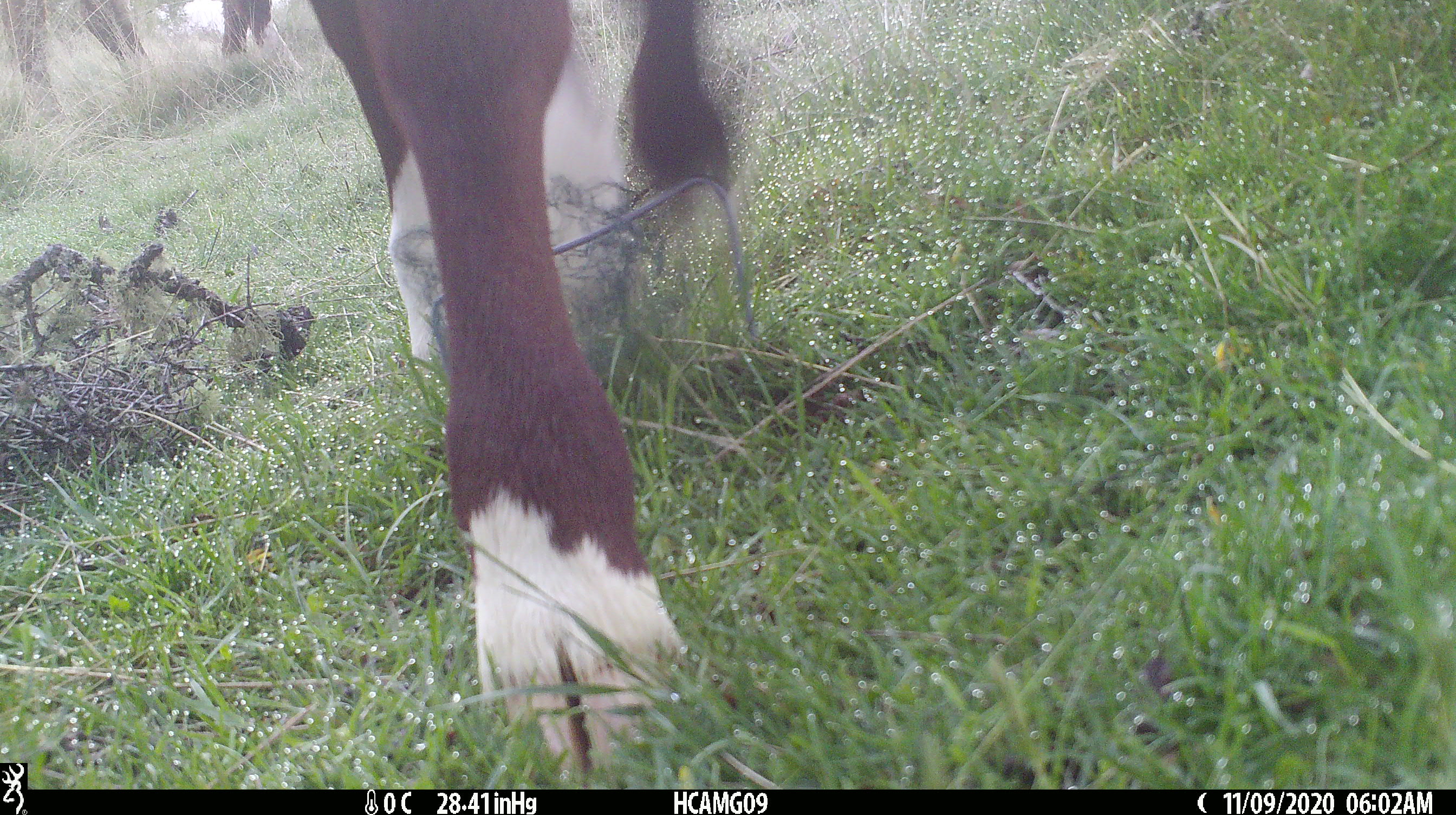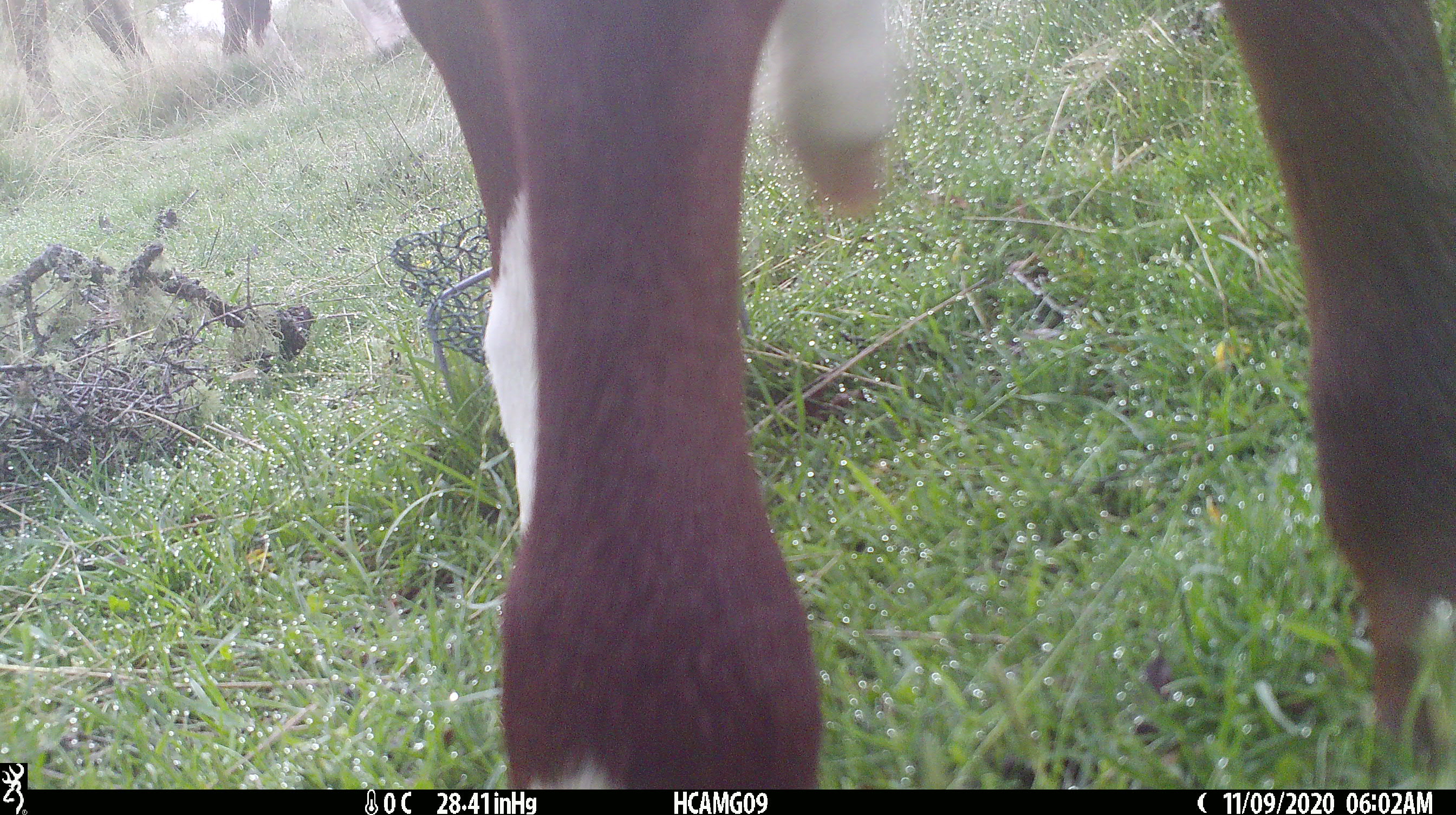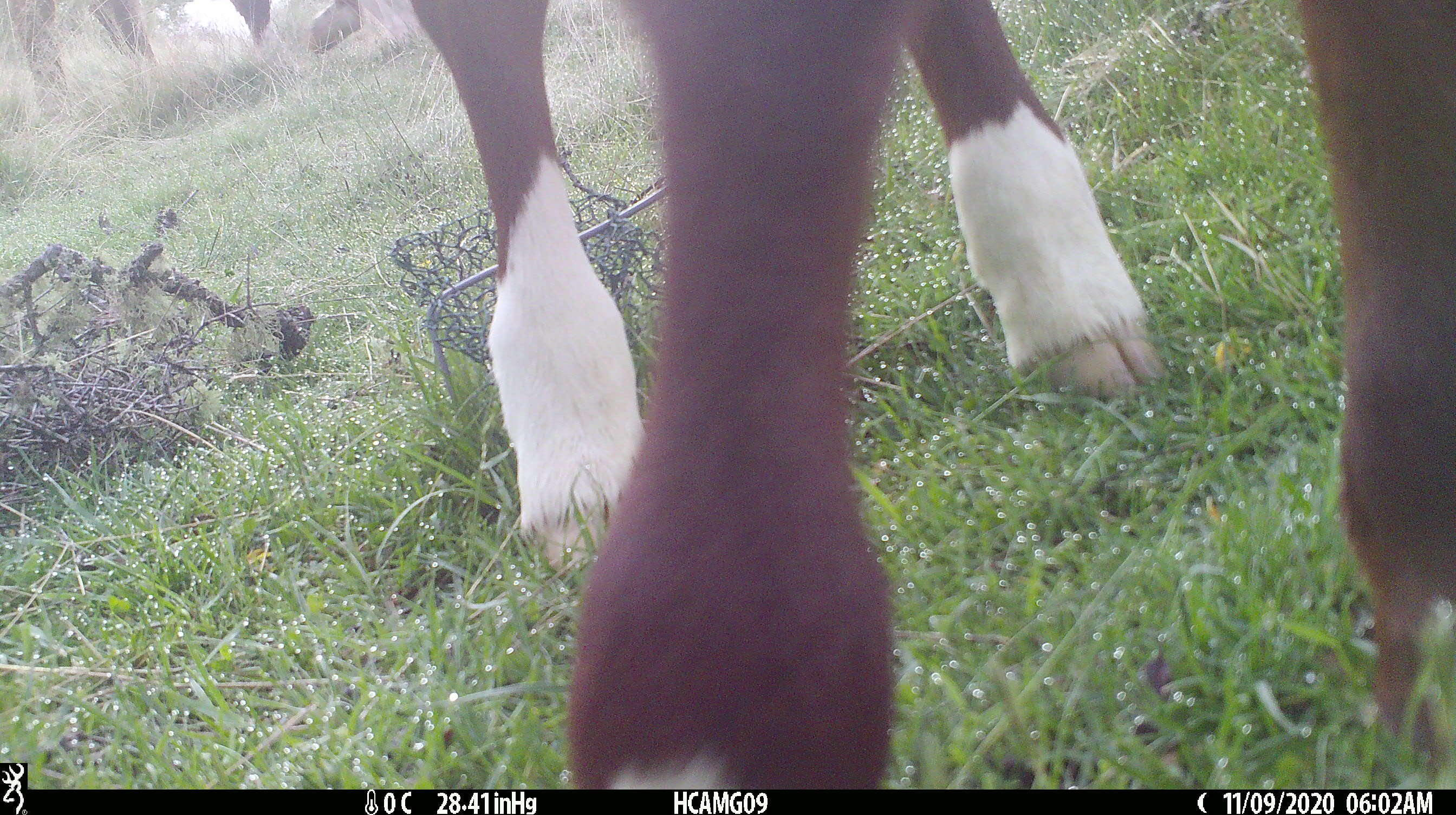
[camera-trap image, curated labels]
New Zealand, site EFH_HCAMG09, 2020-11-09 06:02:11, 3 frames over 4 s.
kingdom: Animalia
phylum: Chordata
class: Mammalia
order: Artiodactyla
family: Bovidae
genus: Bos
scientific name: Bos taurus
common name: domestic cow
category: cow